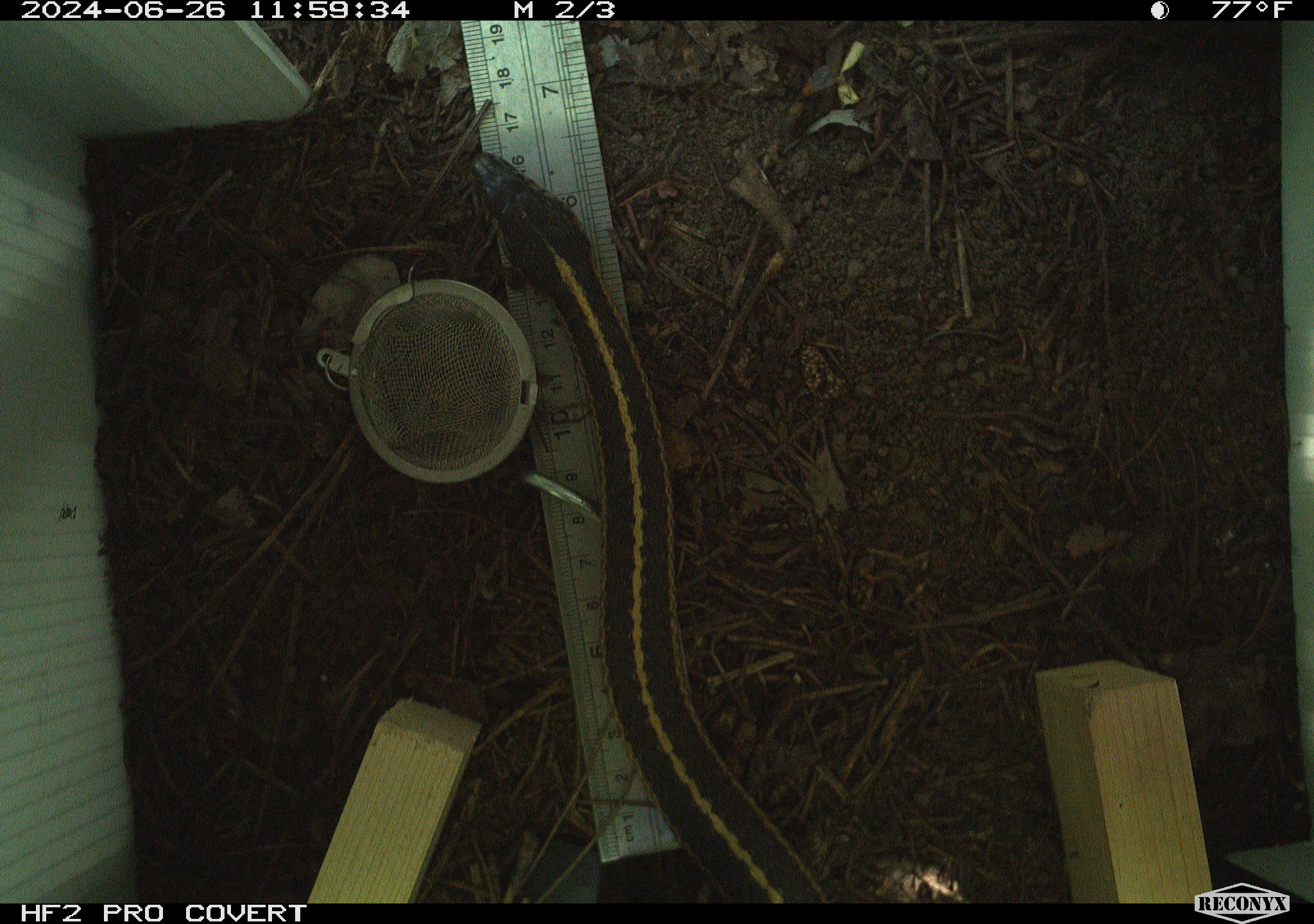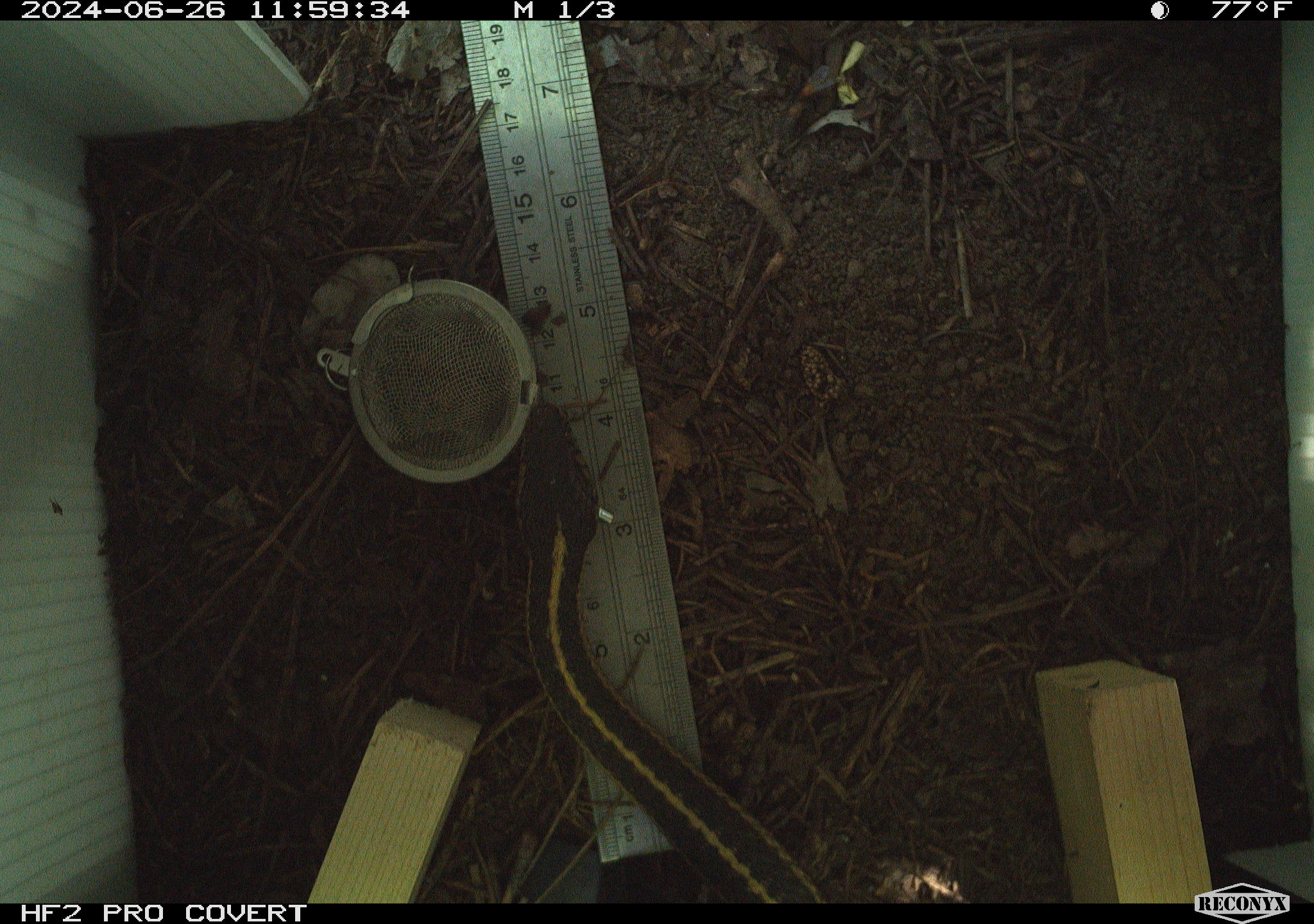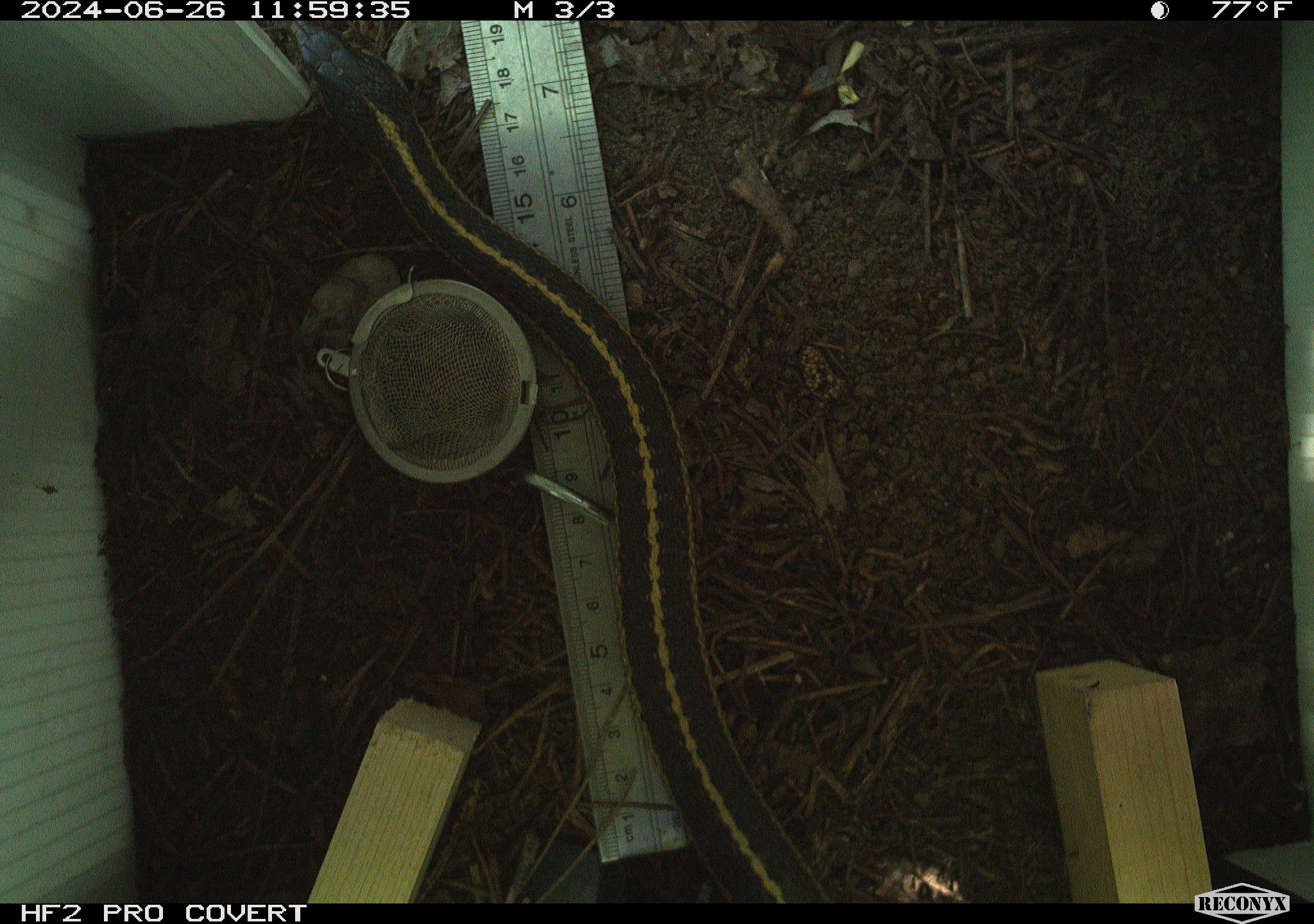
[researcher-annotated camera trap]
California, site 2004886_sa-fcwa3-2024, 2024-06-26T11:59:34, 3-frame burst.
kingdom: Animalia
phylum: Chordata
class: Reptilia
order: Squamata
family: Colubridae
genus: Thamnophis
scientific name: Thamnophis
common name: american gartersnakes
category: thamnophis species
Thamnophis species (american gartersnakes) (Thamnophis).